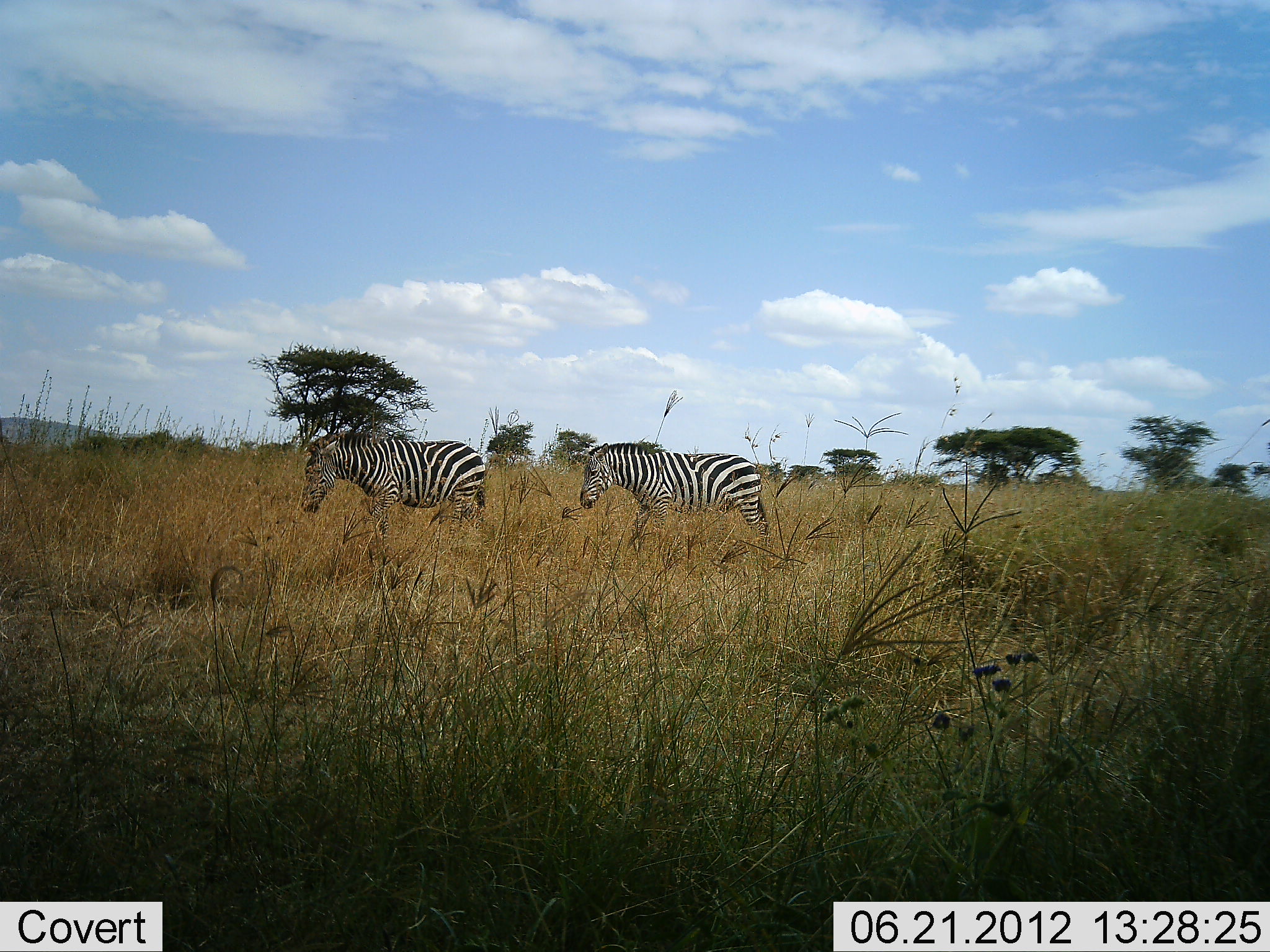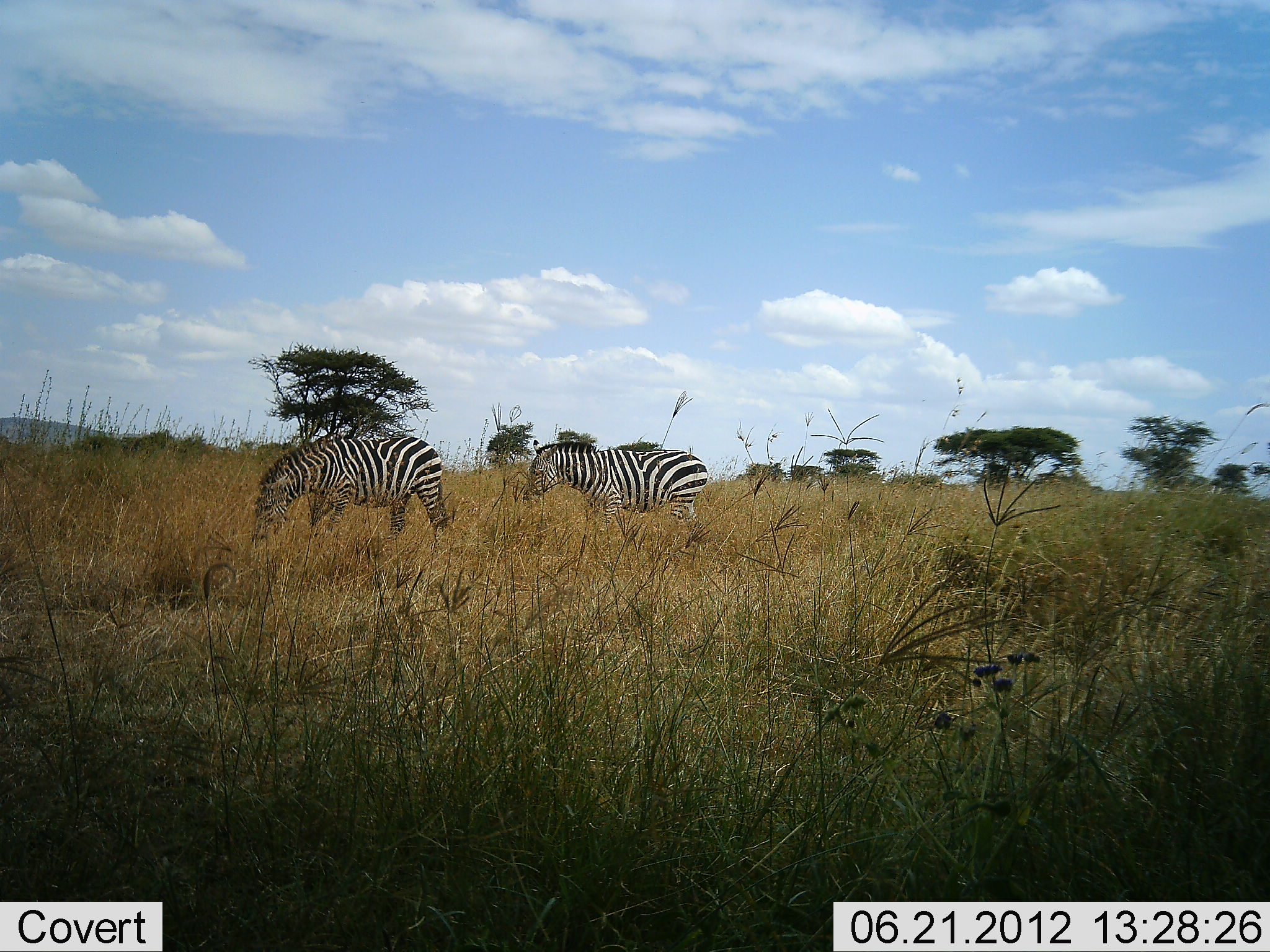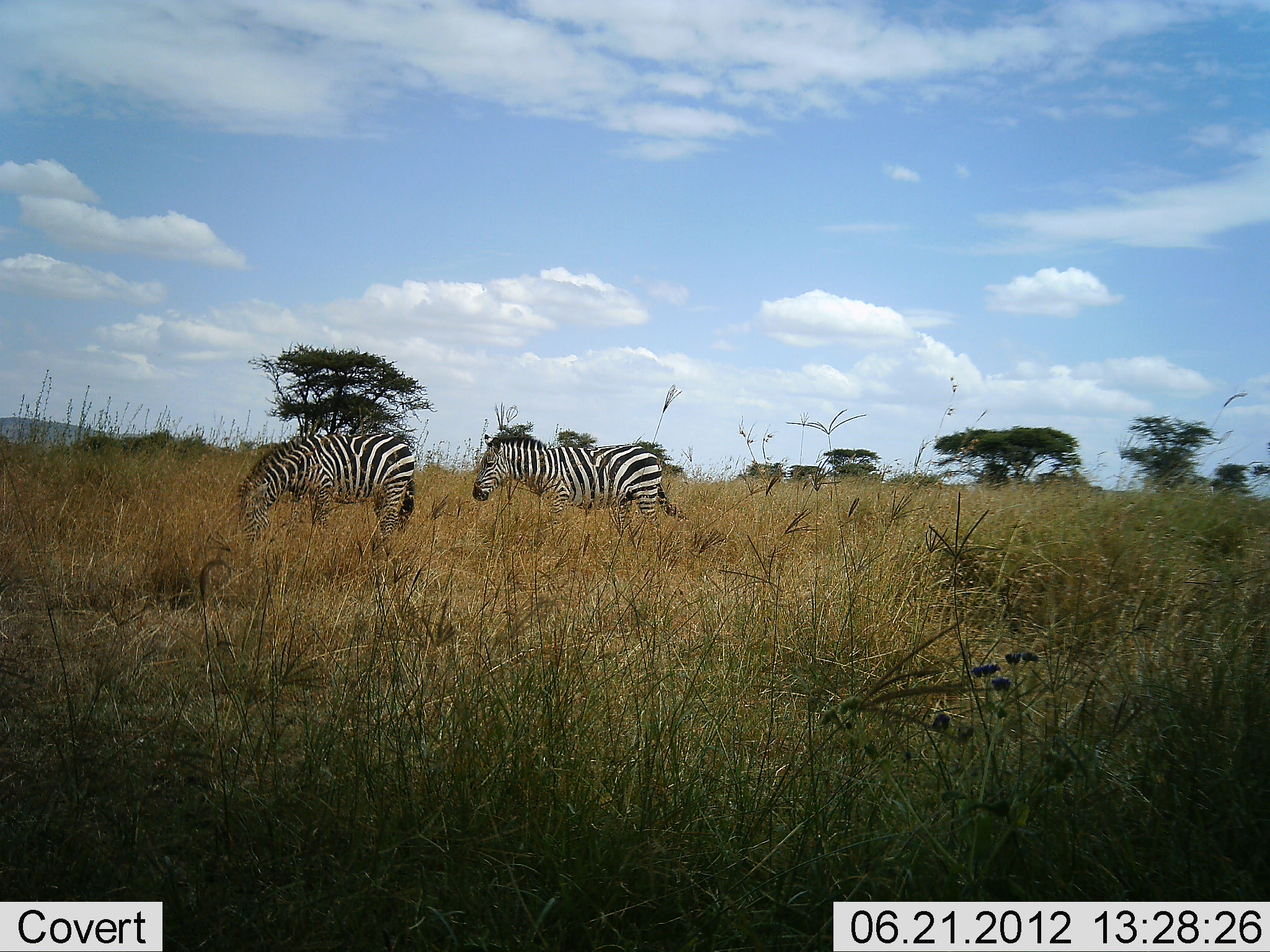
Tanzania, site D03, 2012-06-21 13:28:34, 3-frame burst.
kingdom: Animalia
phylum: Chordata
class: Mammalia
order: Perissodactyla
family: Equidae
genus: Equus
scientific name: Equus quagga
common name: plains zebra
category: zebra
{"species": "zebra (plains zebra) (Equus quagga)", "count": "2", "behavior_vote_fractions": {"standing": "10%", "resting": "0%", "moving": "90%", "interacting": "0%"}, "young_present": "0%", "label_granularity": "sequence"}